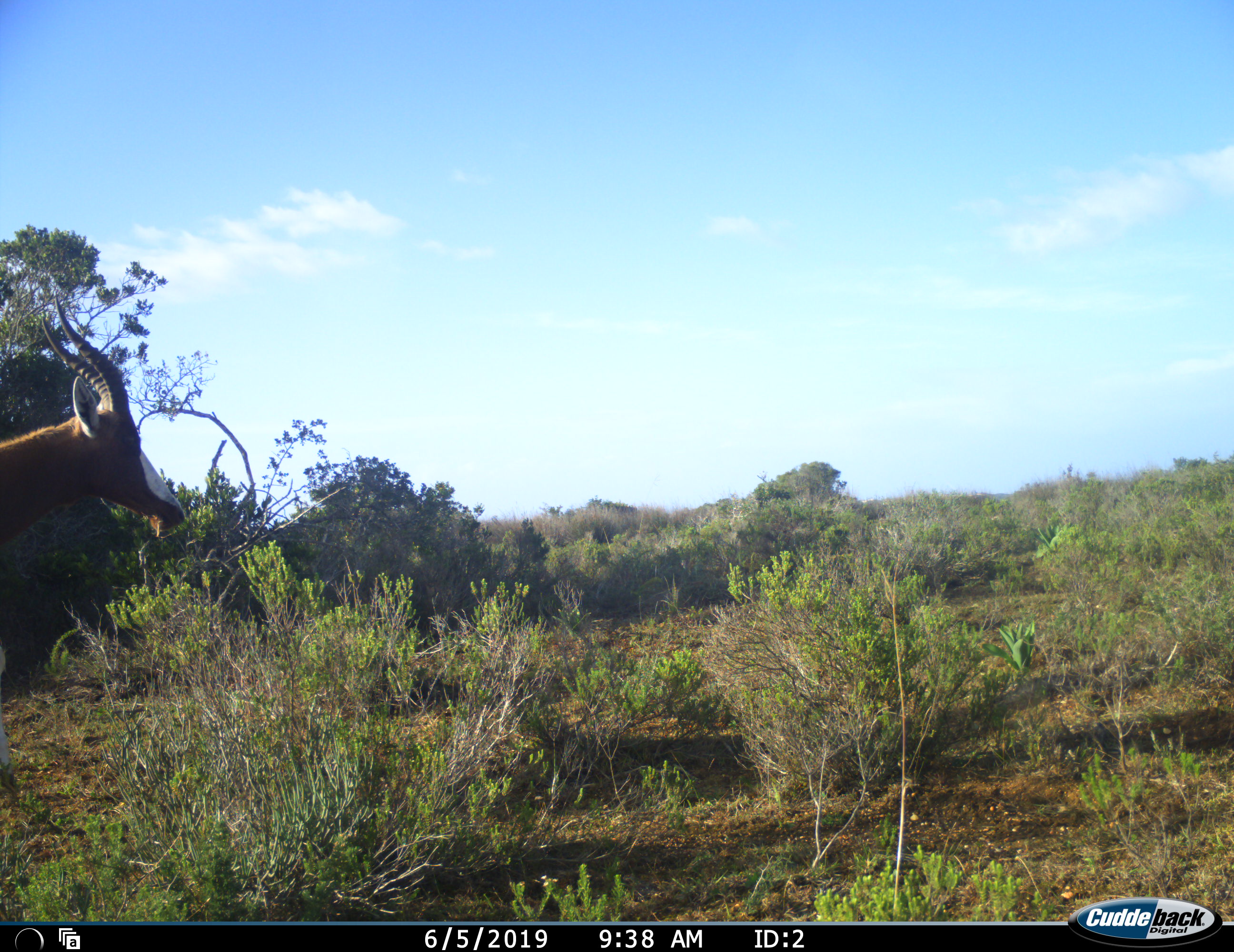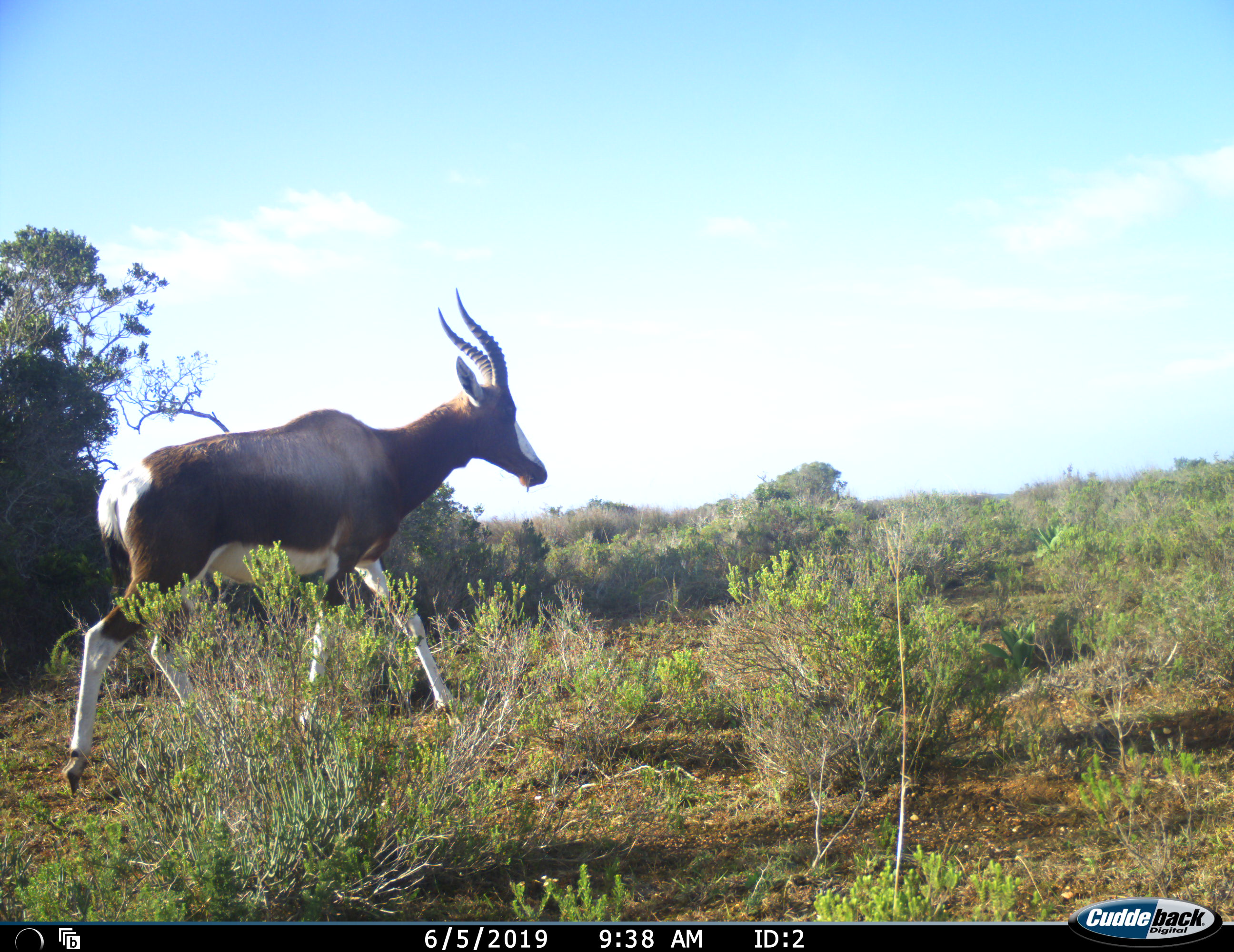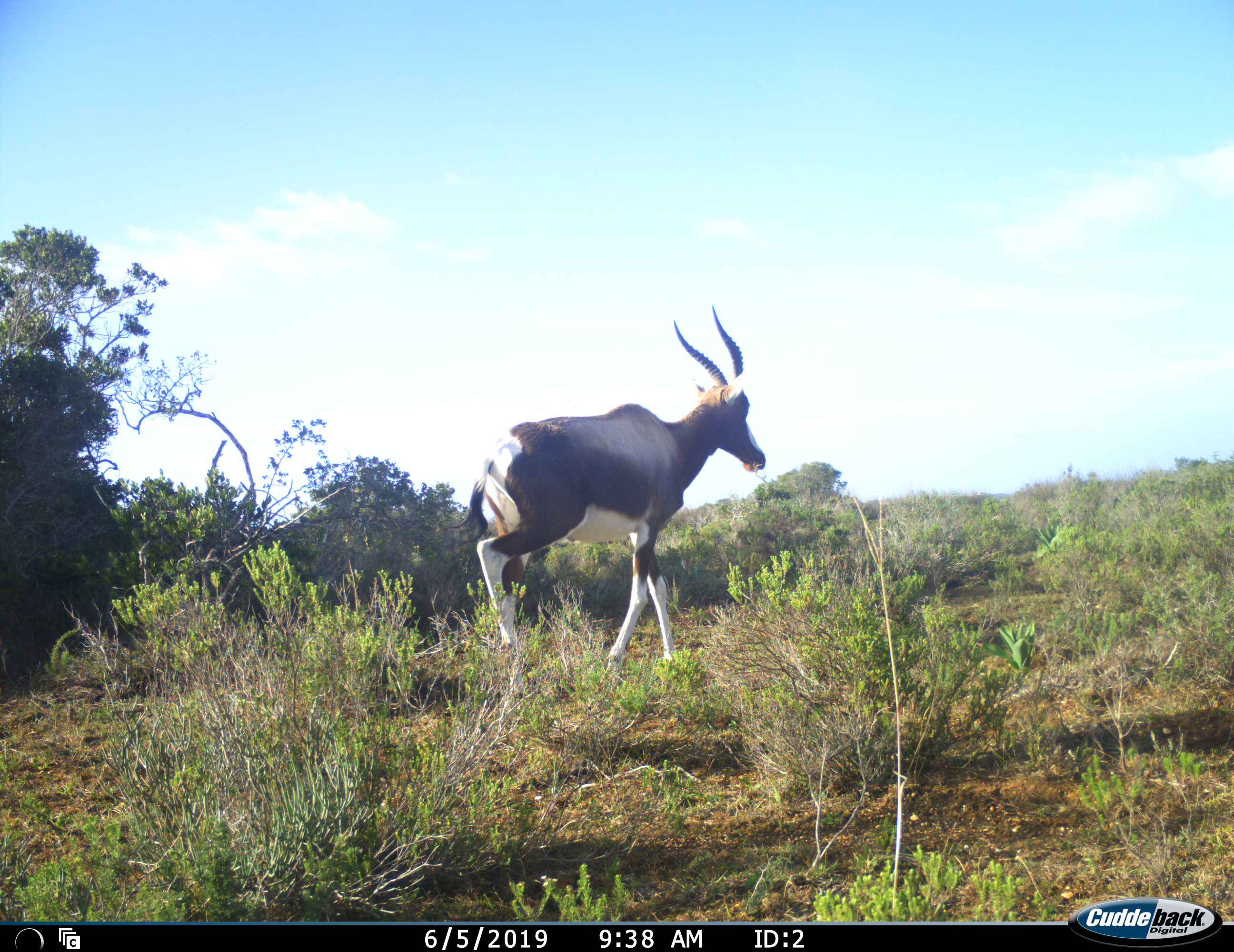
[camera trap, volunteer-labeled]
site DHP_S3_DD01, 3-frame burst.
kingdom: Animalia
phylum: Chordata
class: Mammalia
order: Artiodactyla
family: Bovidae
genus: Damaliscus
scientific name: Damaliscus pygargus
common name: bontebok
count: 1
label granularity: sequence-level